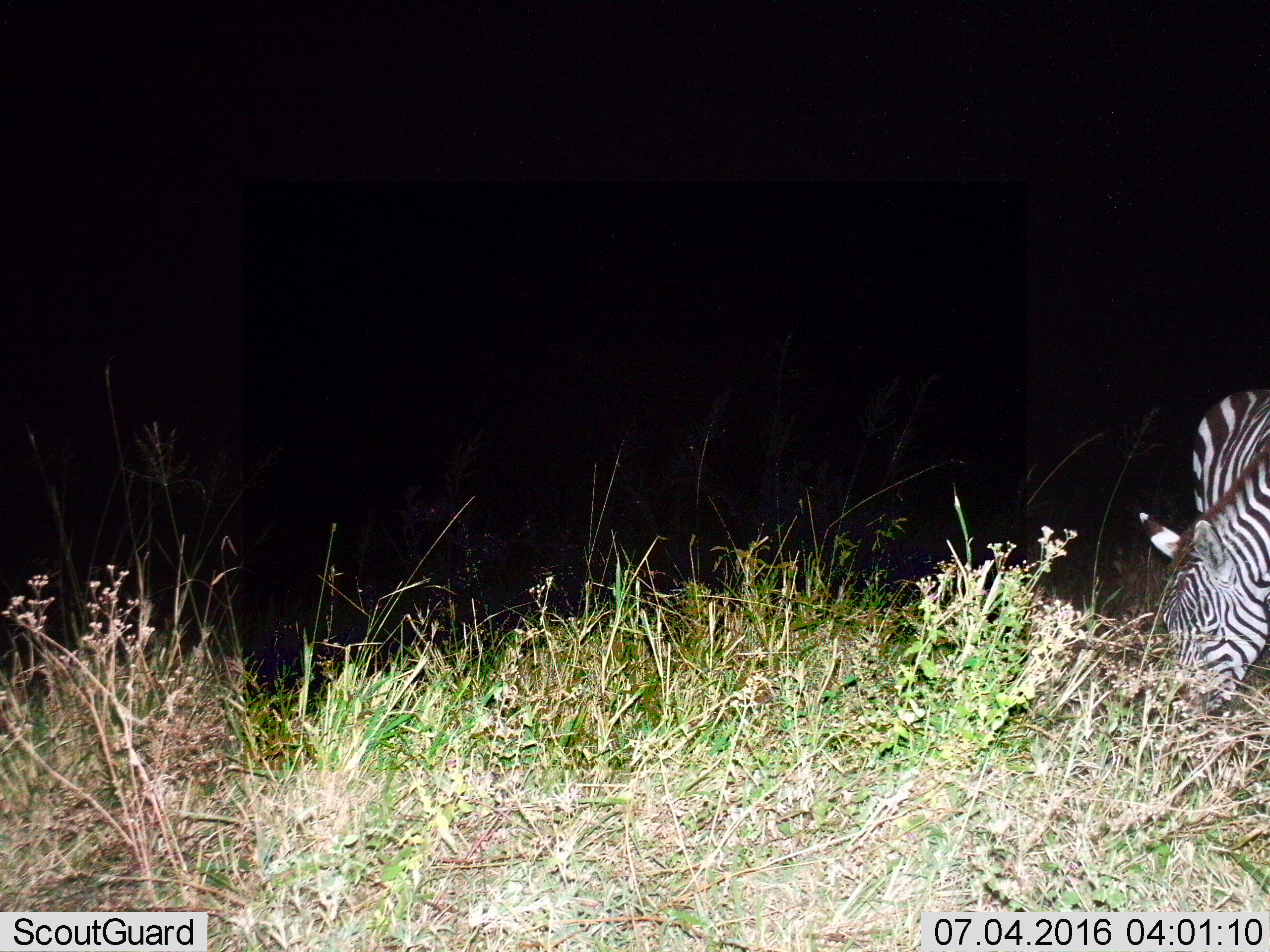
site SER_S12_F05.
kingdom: Animalia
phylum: Chordata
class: Mammalia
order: Perissodactyla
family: Equidae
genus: Equus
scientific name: Equus quagga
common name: plains zebra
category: zebraplains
Zebraplains (plains zebra) (Equus quagga), count 1. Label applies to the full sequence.